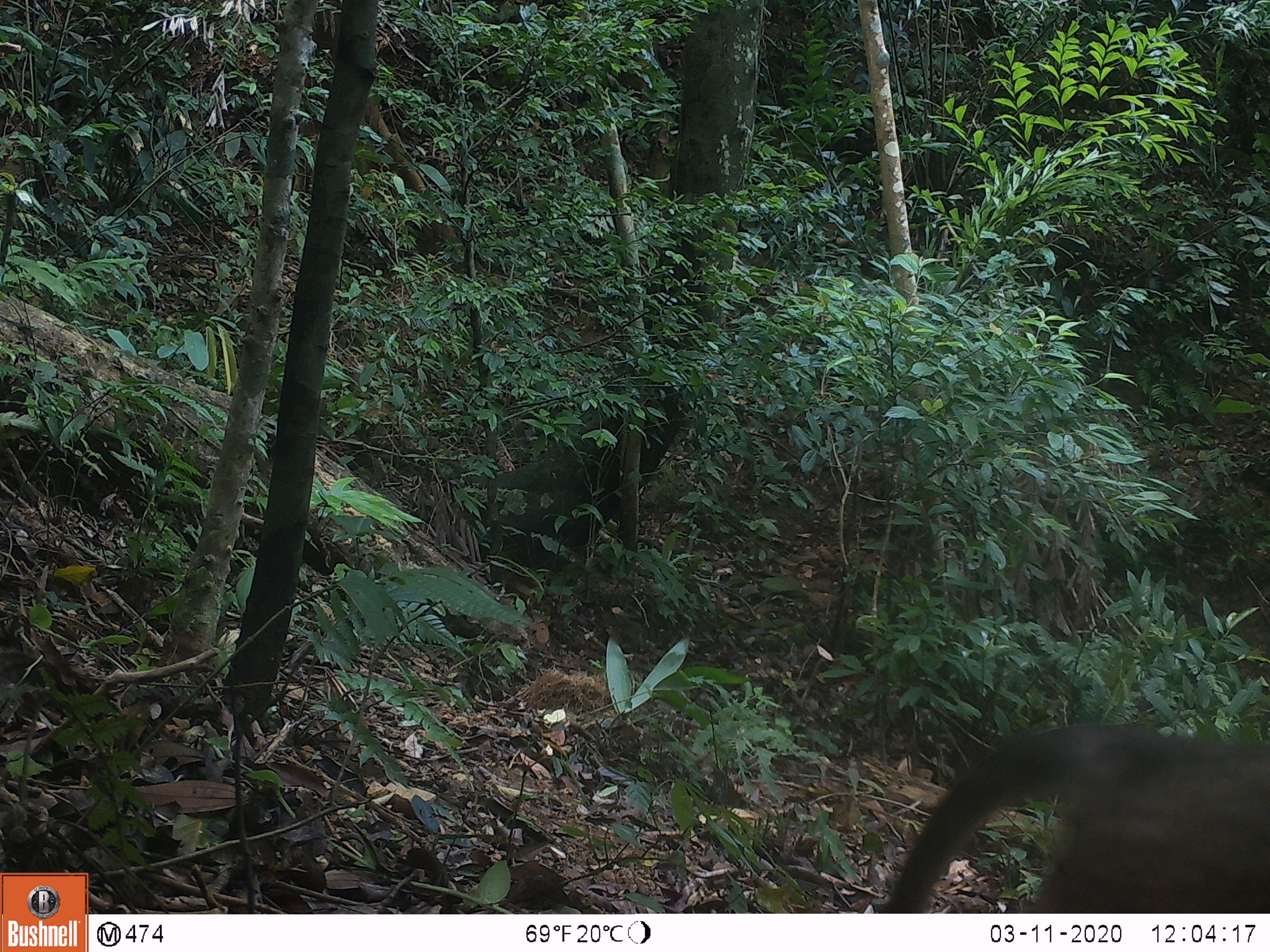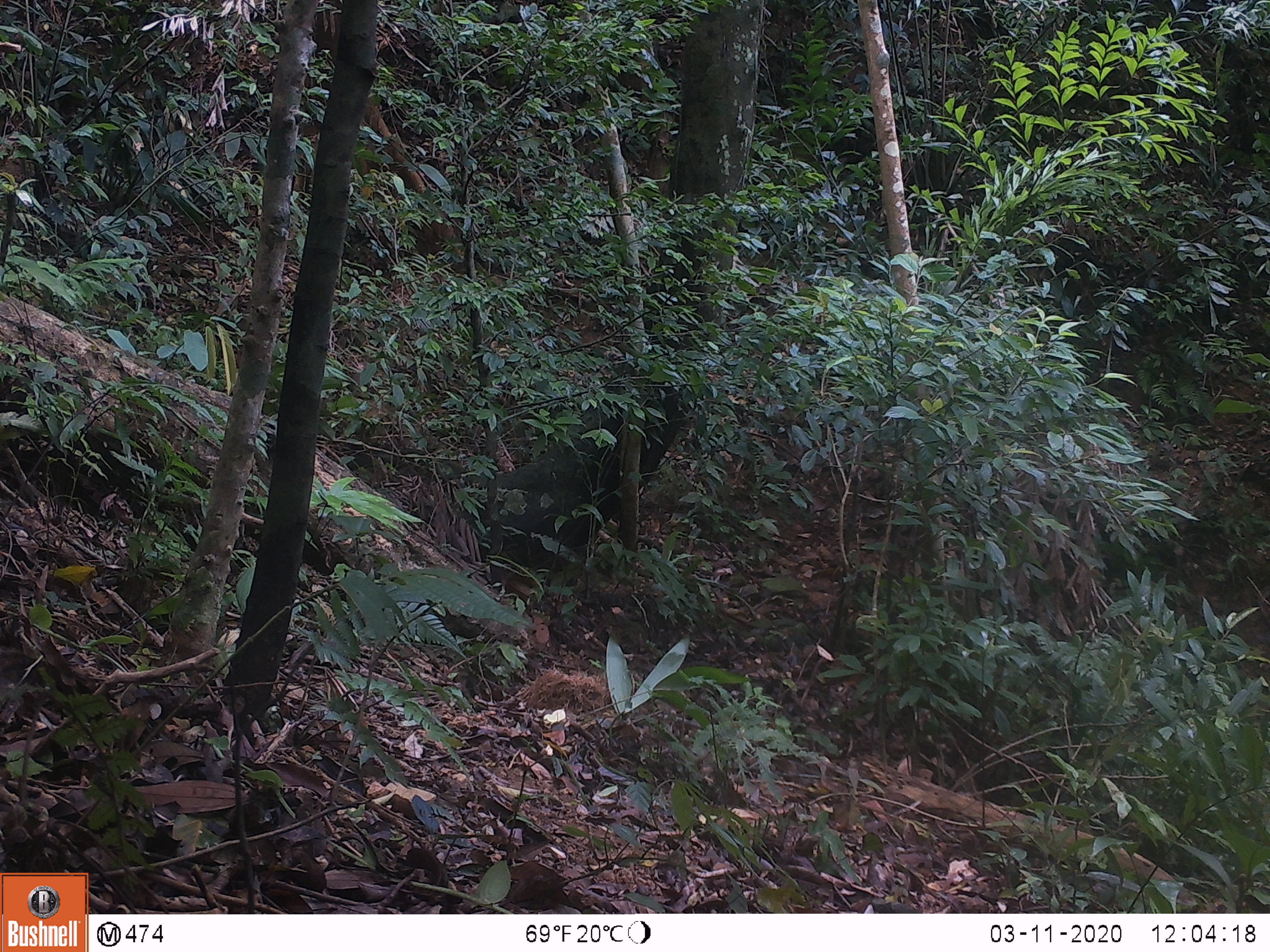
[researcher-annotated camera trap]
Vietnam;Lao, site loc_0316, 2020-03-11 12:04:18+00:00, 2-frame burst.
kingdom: Animalia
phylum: Chordata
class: Mammalia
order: Primates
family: Cercopithecidae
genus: Macaca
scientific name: Macaca nemestrina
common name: pig-tailed macaque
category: pig tailed macaque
Pig tailed macaque (pig-tailed macaque) (Macaca nemestrina). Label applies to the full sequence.